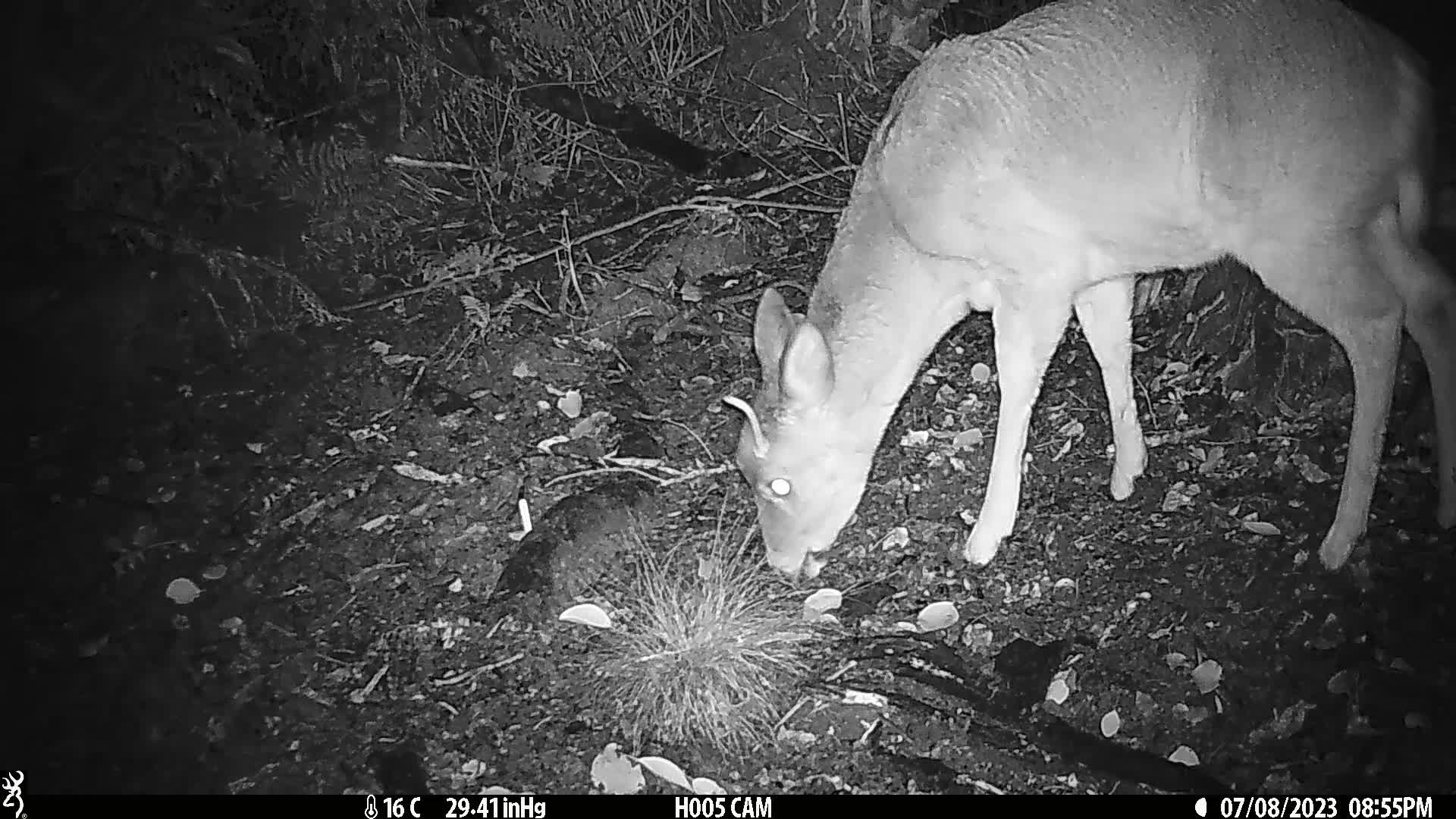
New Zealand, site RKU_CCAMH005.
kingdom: Animalia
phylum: Chordata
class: Mammalia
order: Artiodactyla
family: Cervidae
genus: Odocoileus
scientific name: Odocoileus virginianus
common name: white-tailed deer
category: white tailed deer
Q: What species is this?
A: White tailed deer (white-tailed deer) (Odocoileus virginianus).